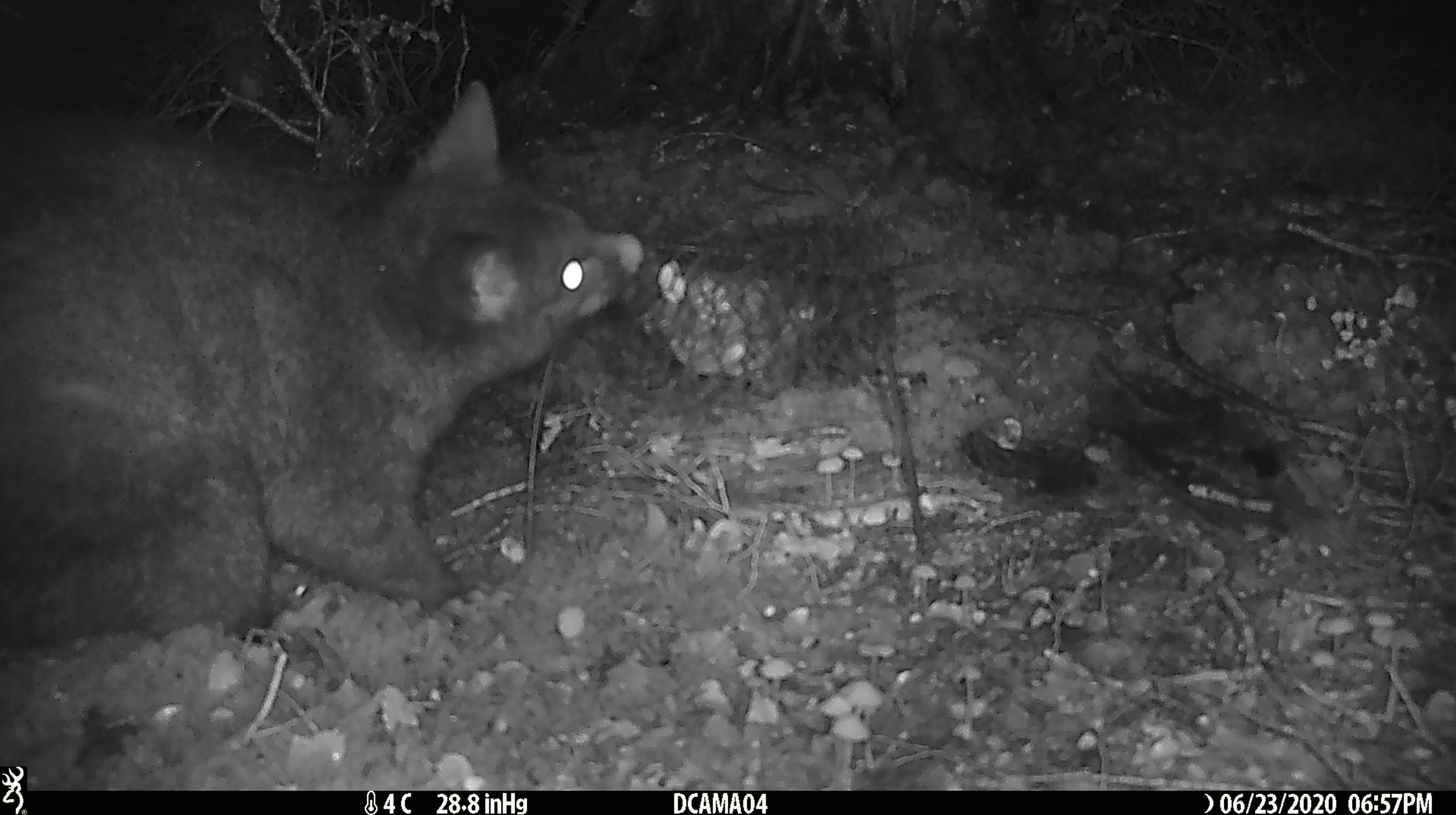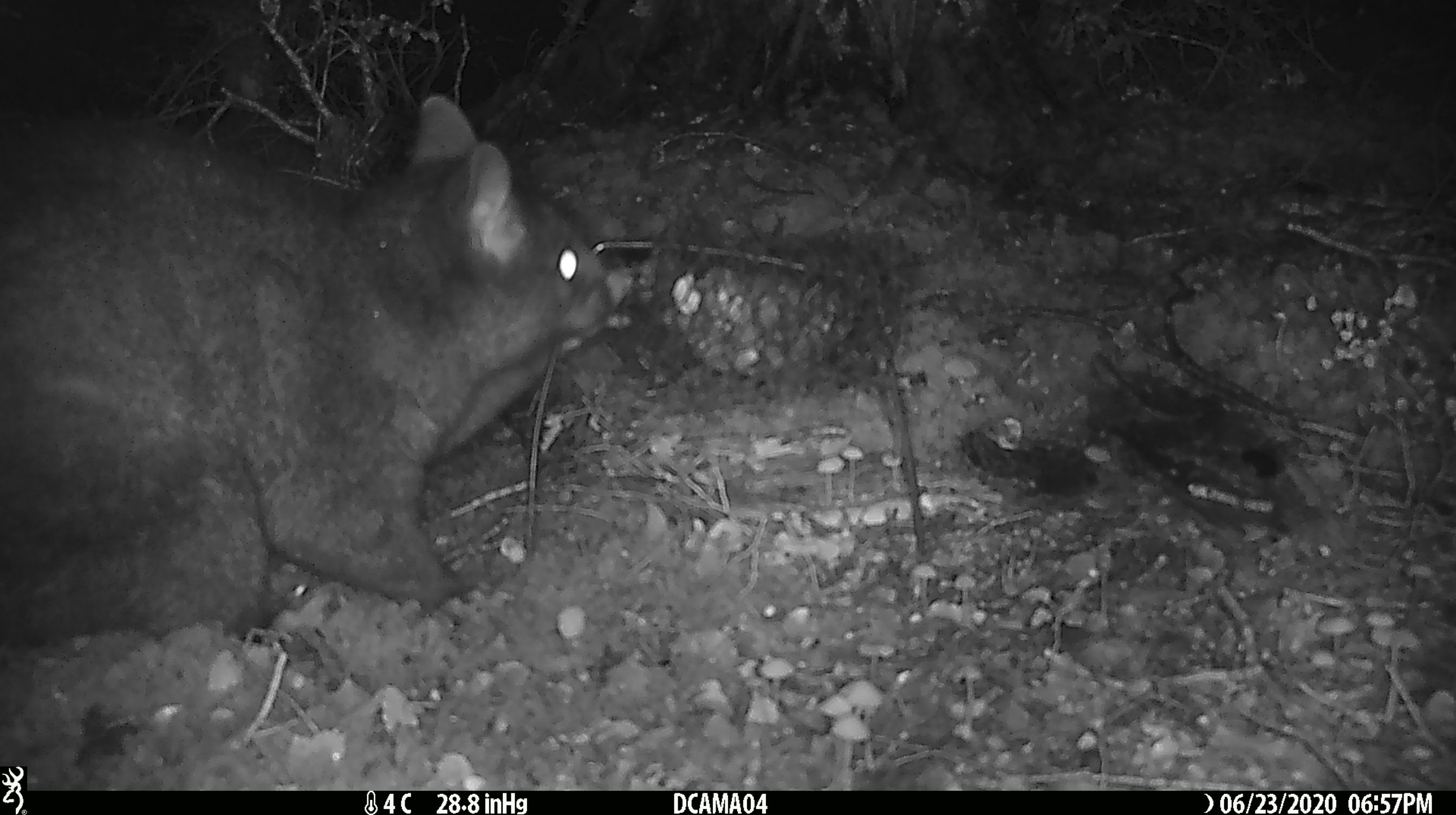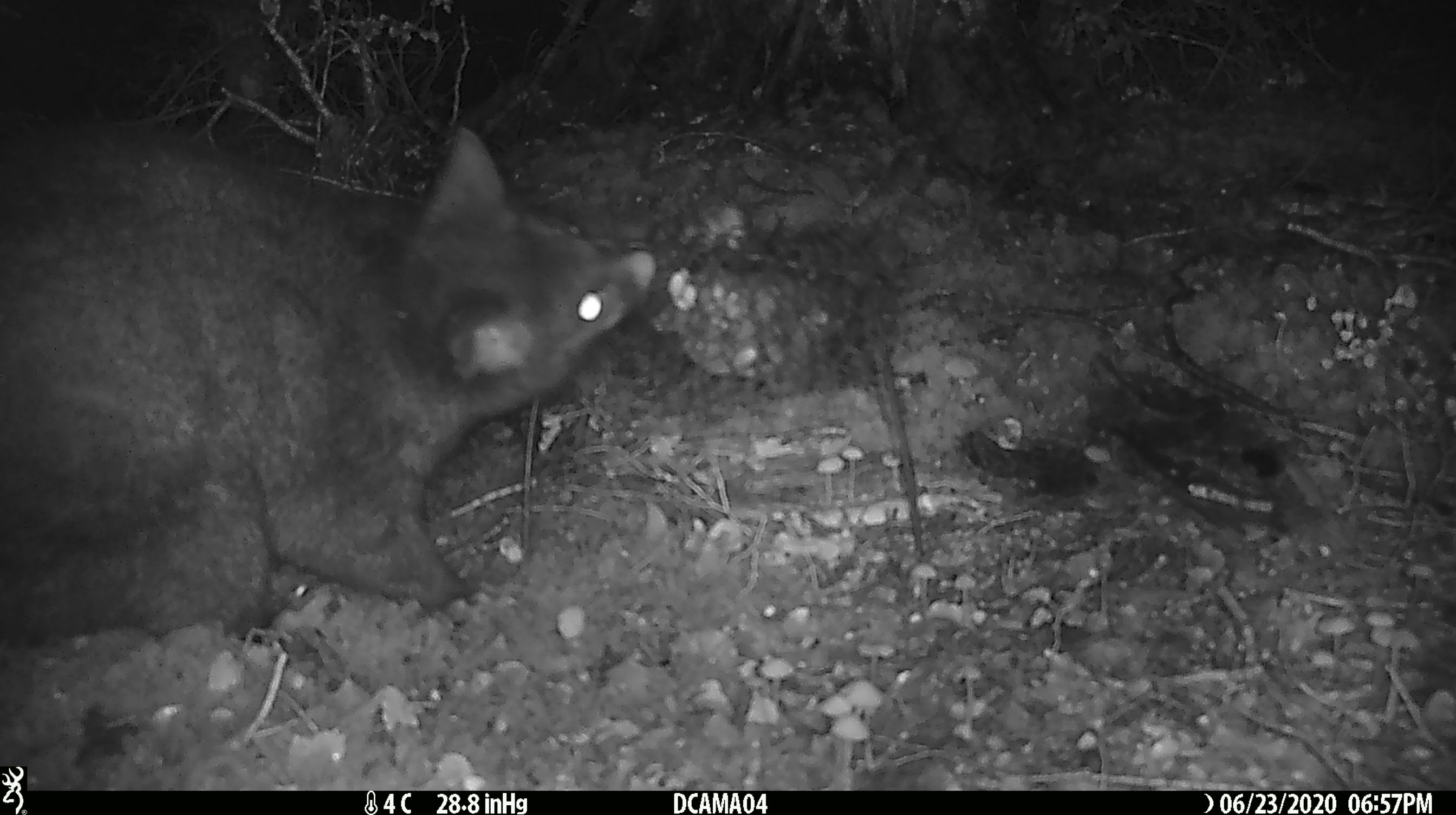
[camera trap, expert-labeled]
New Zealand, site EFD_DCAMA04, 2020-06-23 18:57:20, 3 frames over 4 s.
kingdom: Animalia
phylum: Chordata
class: Mammalia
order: Diprotodontia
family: Phalangeridae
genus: Trichosurus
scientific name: Trichosurus vulpecula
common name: common brushtail possum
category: possum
Possum (common brushtail possum) (Trichosurus vulpecula).